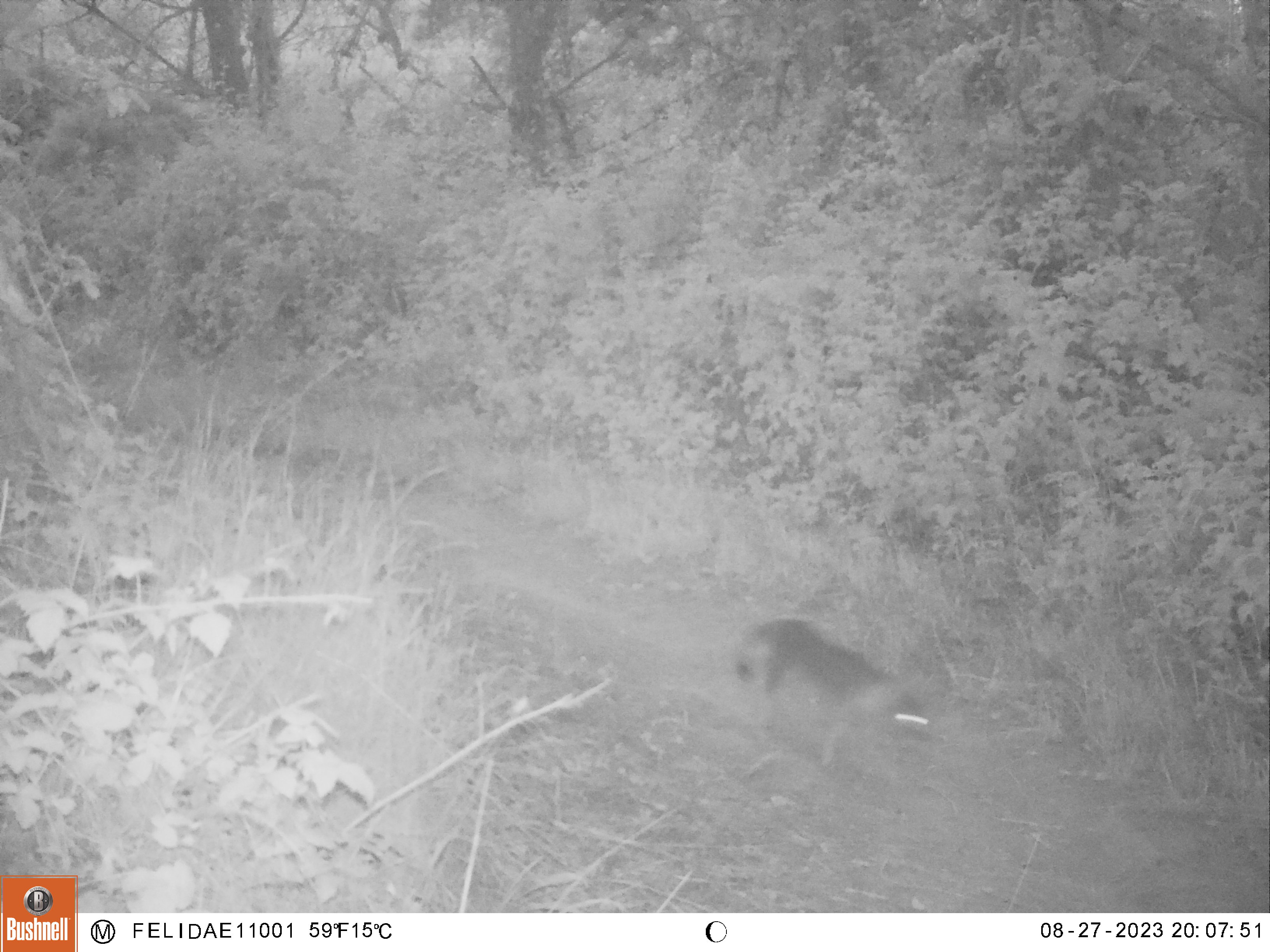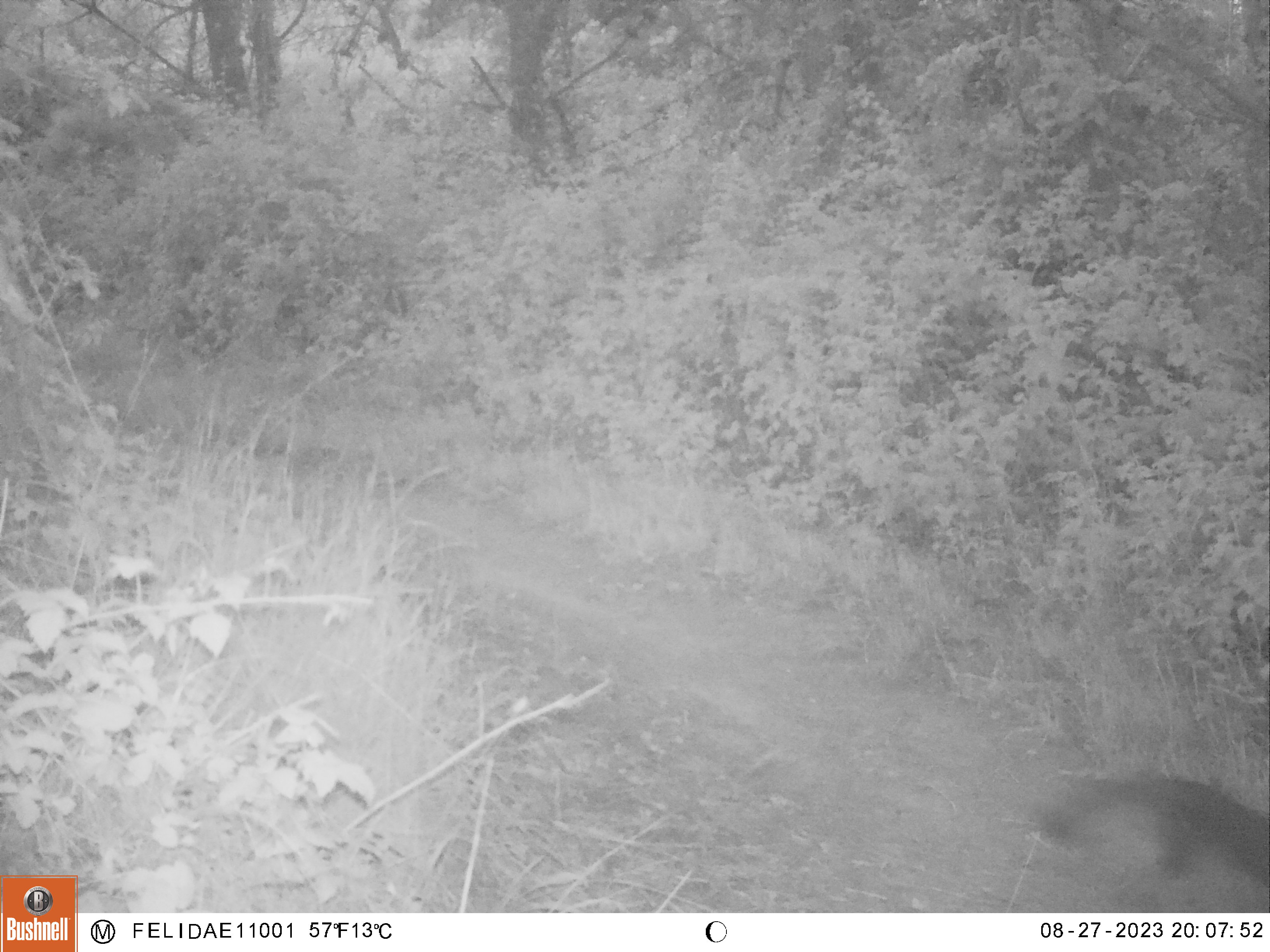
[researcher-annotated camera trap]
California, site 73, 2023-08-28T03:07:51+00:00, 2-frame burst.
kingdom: Animalia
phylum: Chordata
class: Mammalia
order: Carnivora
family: Canidae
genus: Urocyon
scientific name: Urocyon cinereoargenteus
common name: gray fox